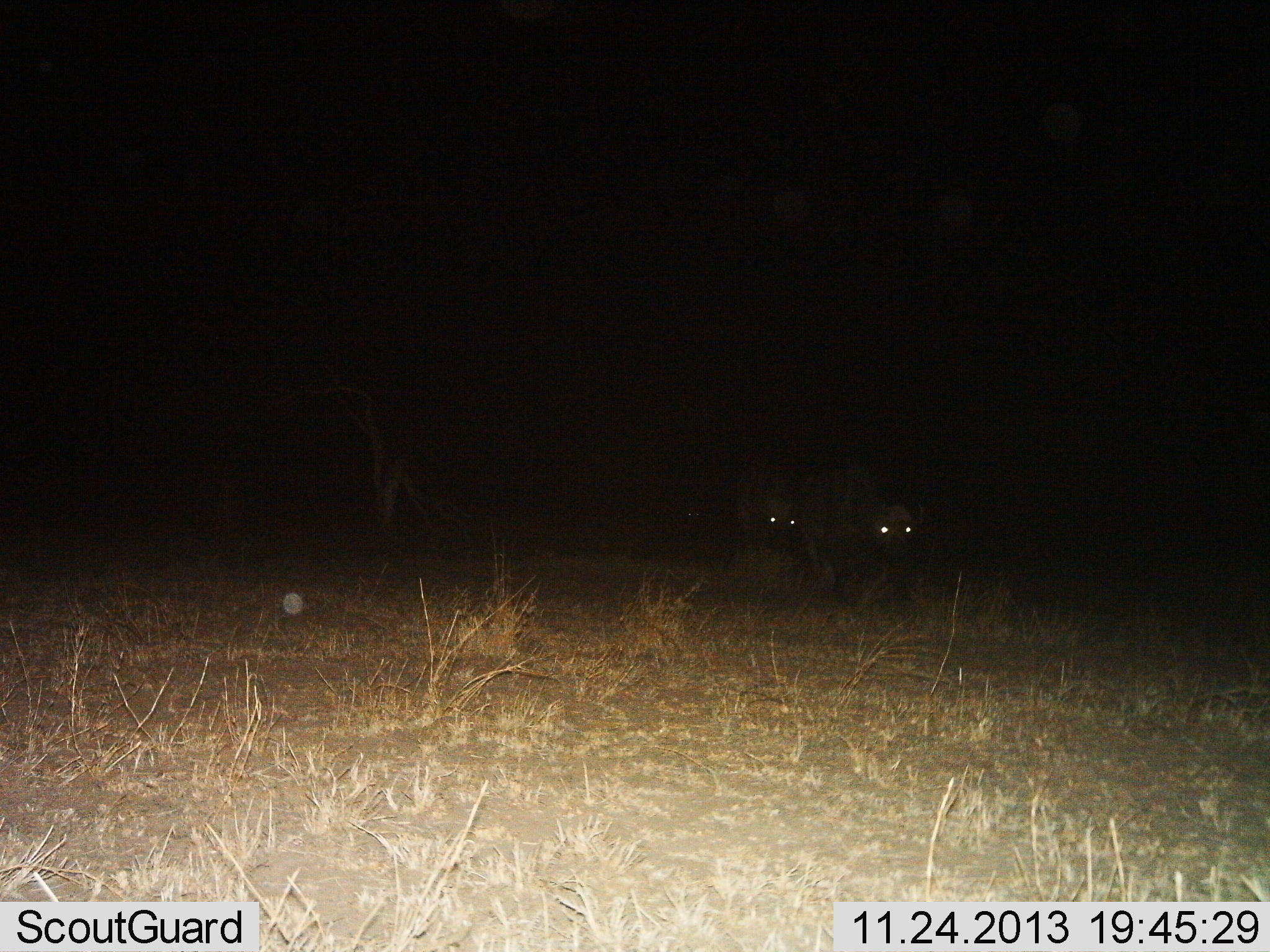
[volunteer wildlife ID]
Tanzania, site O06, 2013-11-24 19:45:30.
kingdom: Animalia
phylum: Chordata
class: Mammalia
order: Carnivora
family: Hyaenidae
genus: Crocuta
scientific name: Crocuta crocuta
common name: spotted hyena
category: hyenaspotted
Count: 2.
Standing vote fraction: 18%.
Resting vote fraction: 0%.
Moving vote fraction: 82%.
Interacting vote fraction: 0%.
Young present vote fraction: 0%.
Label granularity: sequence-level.